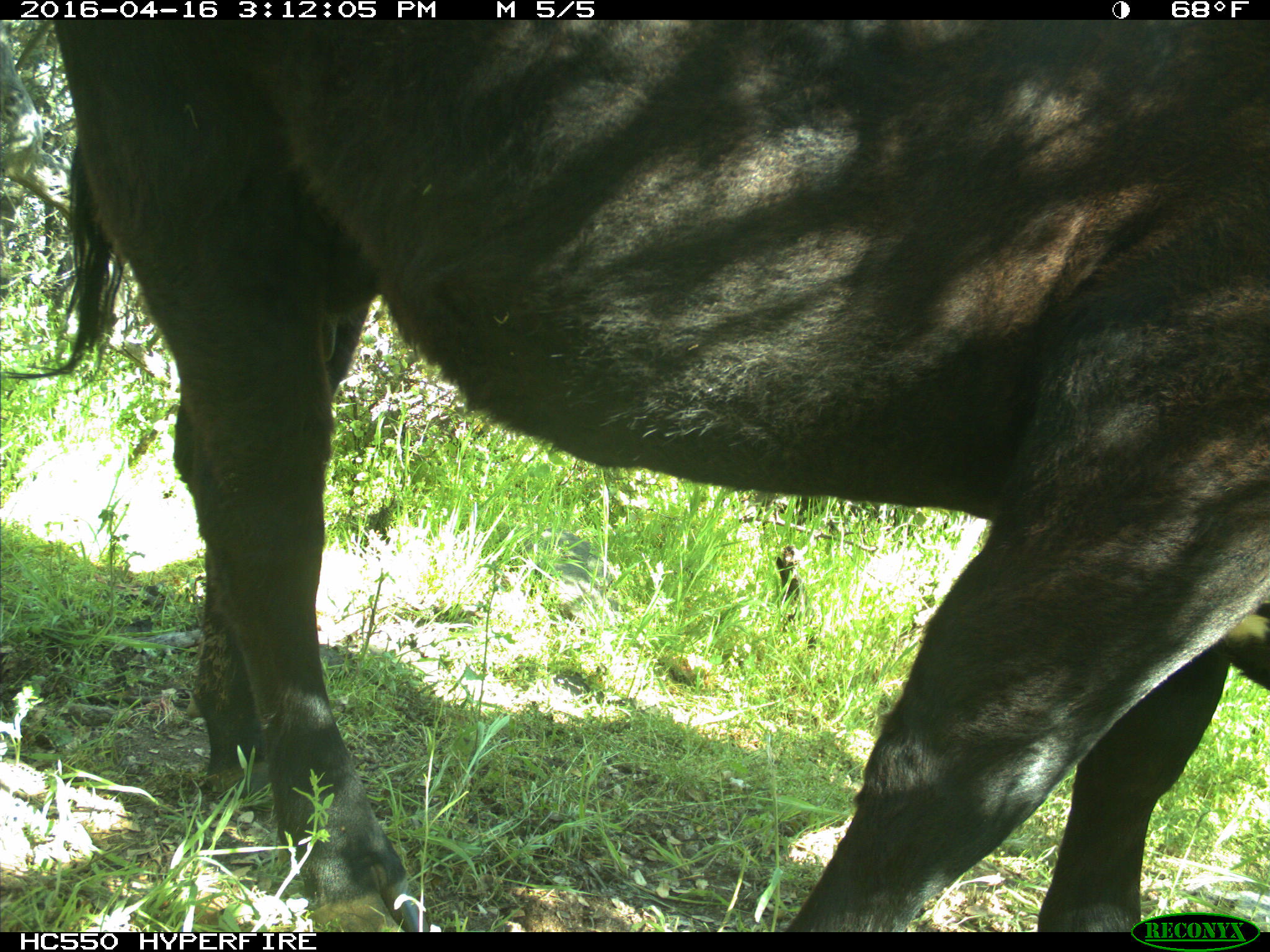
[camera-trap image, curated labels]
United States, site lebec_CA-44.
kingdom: Animalia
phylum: Chordata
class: Mammalia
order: Artiodactyla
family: Bovidae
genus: Bos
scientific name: Bos taurus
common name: domestic cow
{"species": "Bos taurus (domestic cow)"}